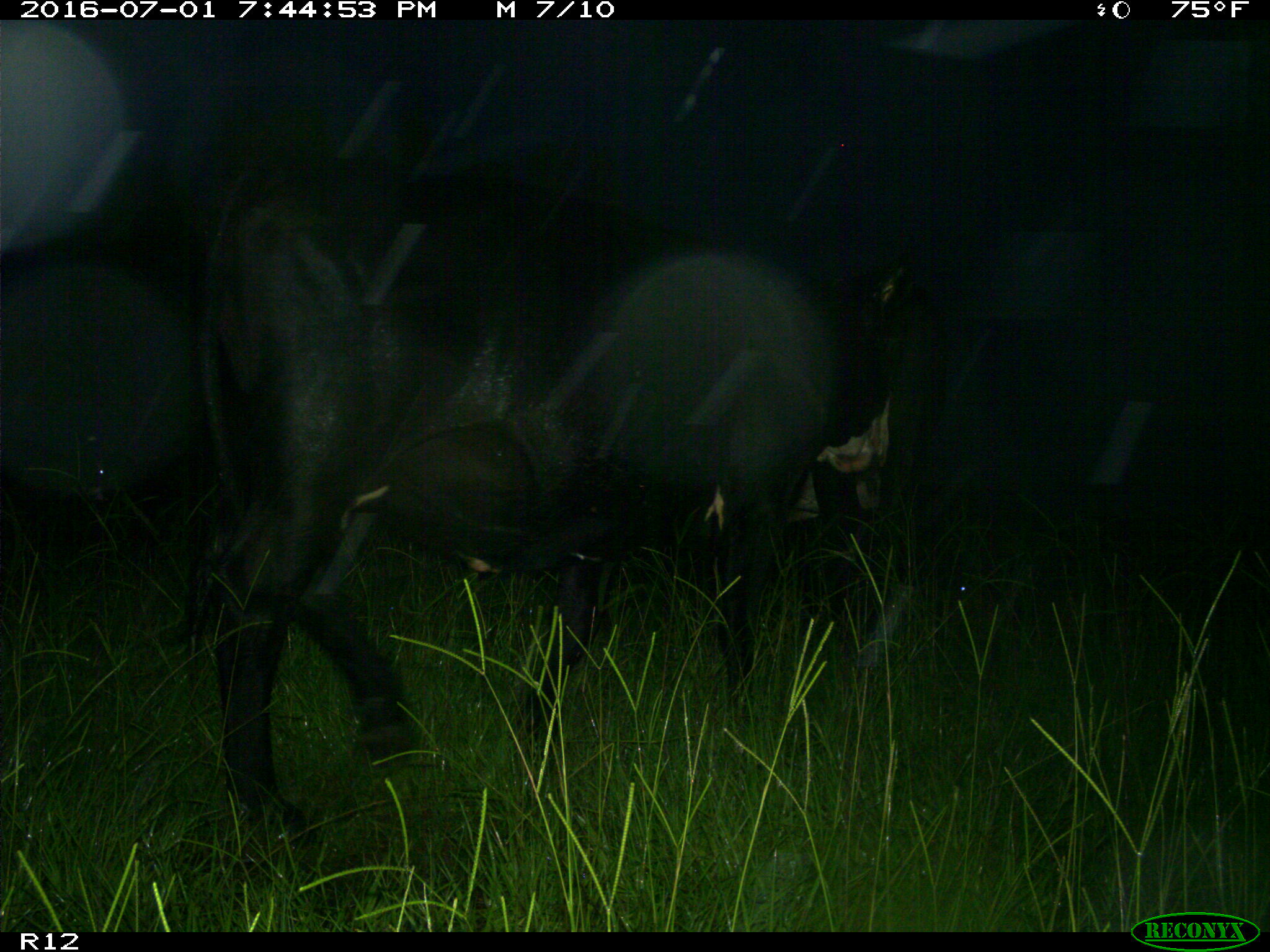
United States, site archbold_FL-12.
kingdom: Animalia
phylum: Chordata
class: Mammalia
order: Artiodactyla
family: Bovidae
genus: Bos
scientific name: Bos taurus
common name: domestic cow